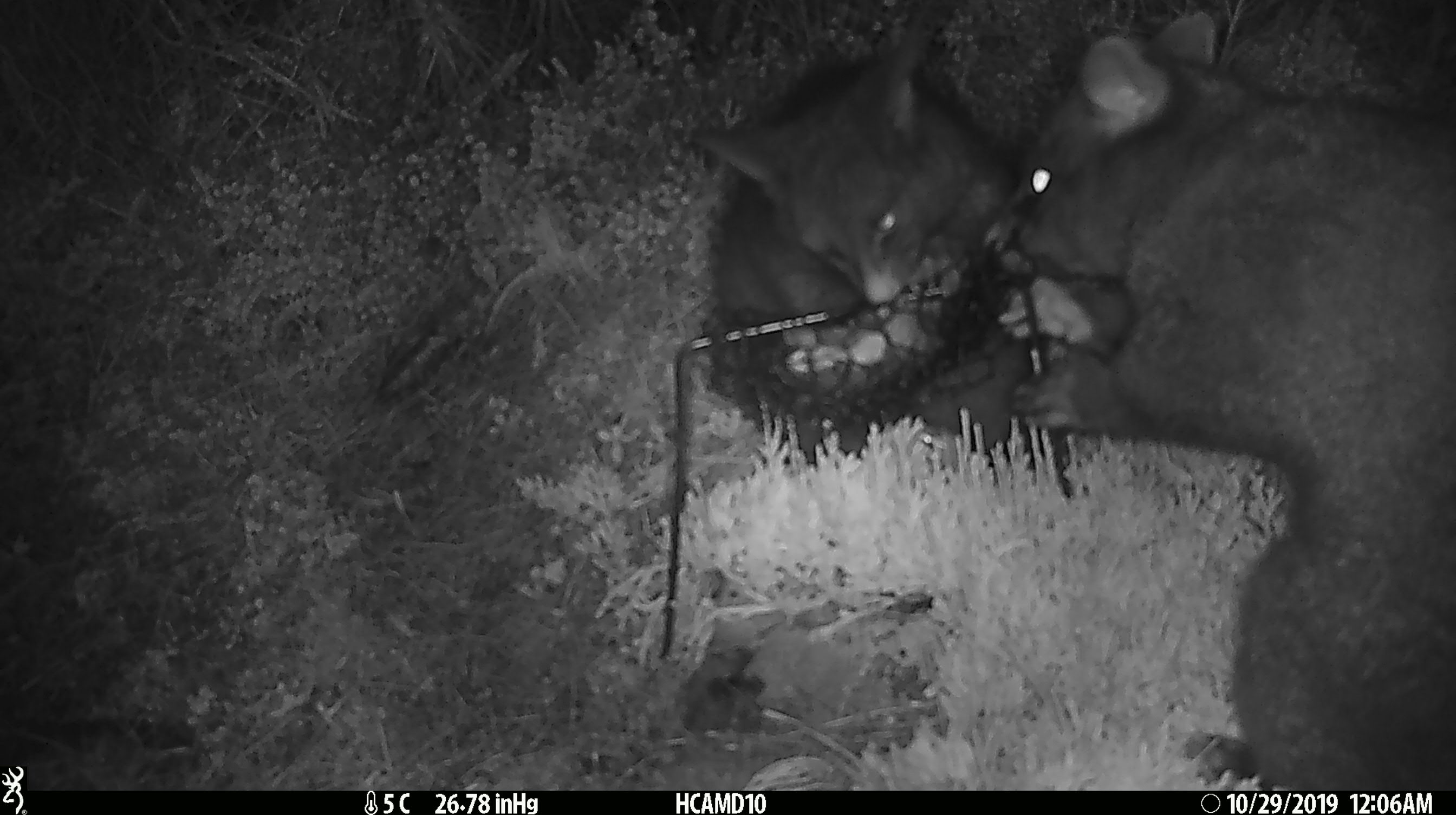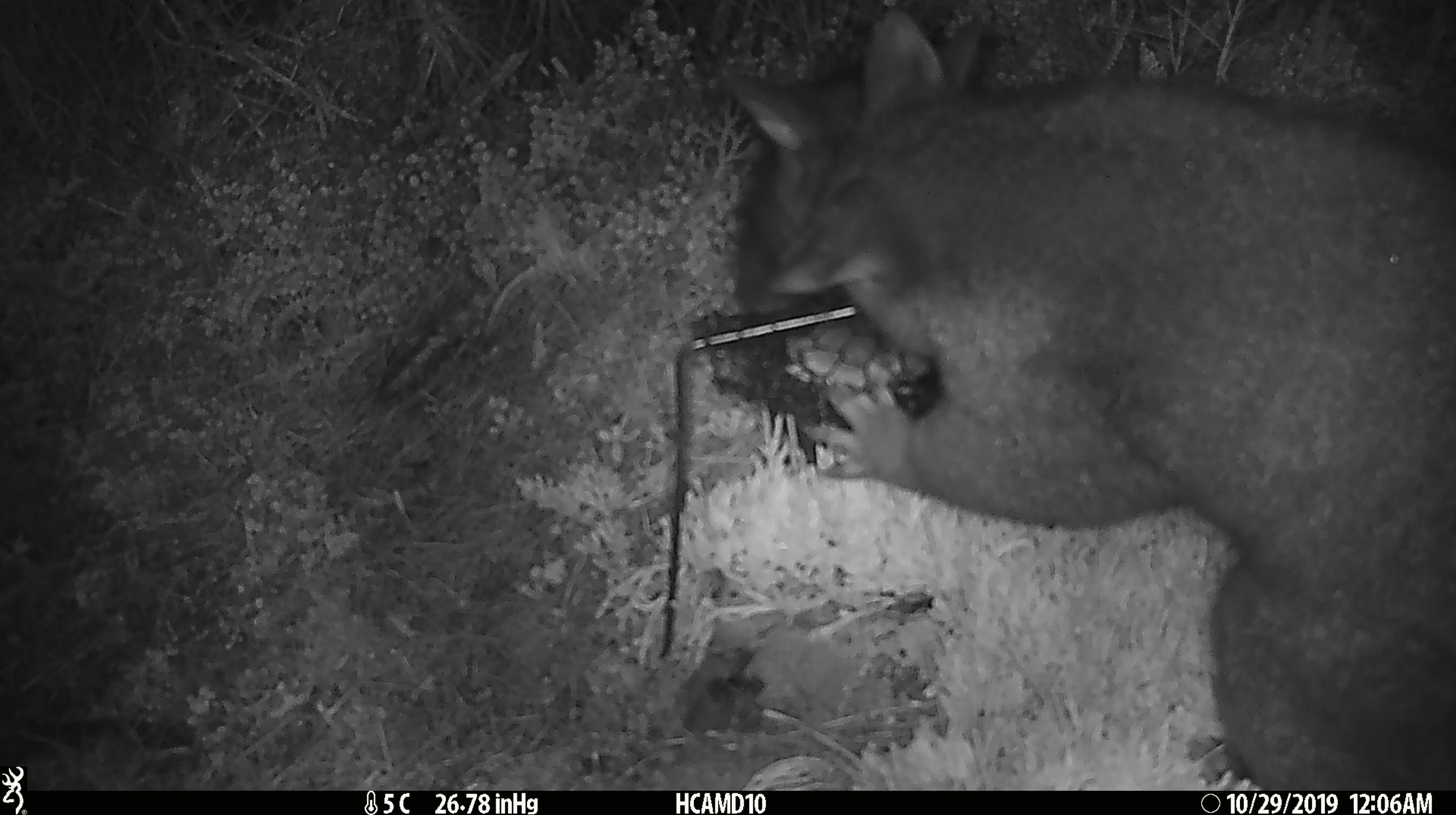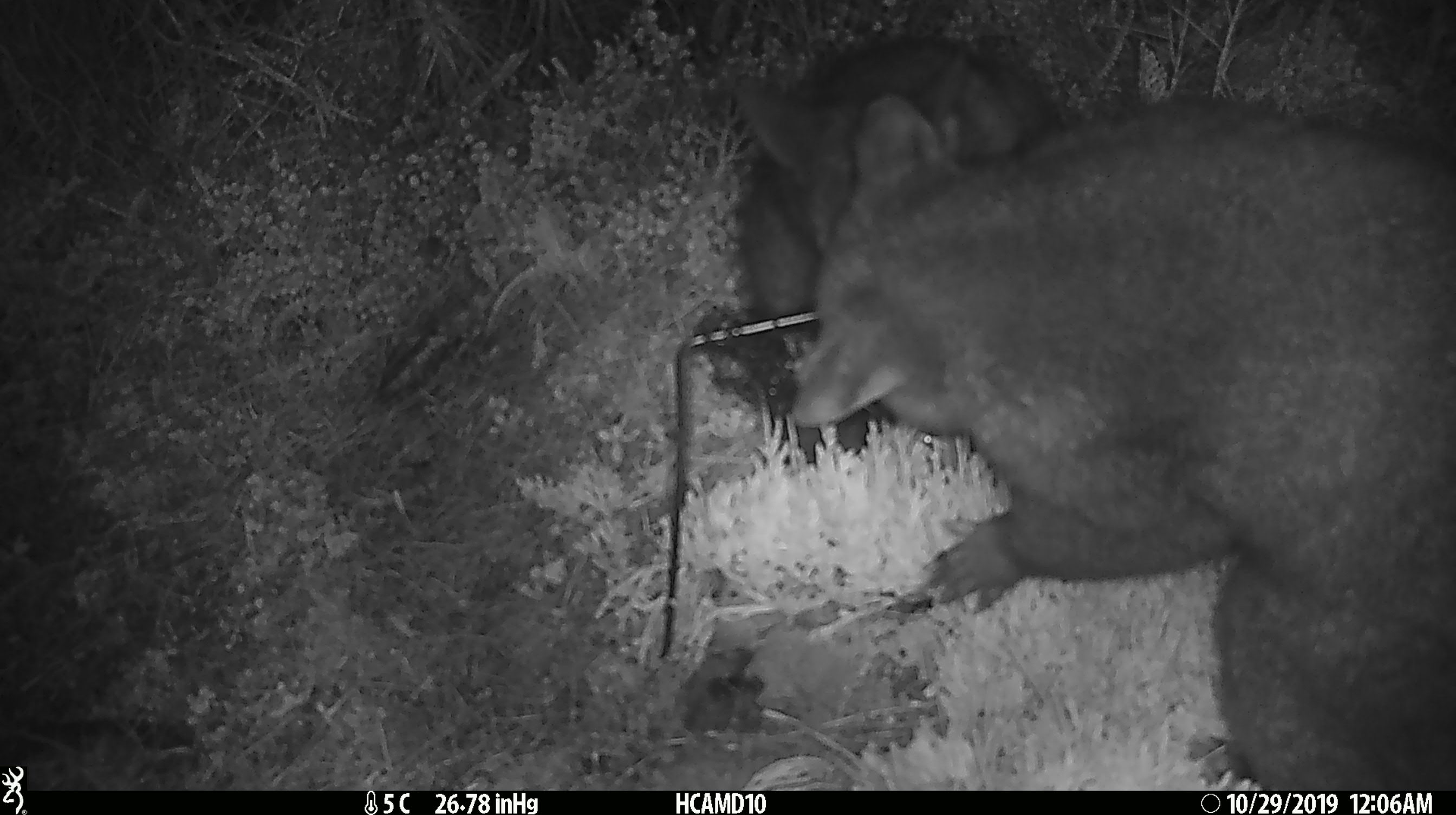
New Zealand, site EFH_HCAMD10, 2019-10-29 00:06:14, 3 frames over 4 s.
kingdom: Animalia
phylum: Chordata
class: Mammalia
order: Diprotodontia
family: Phalangeridae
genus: Trichosurus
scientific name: Trichosurus vulpecula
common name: common brushtail possum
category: possum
Possum (common brushtail possum) (Trichosurus vulpecula).